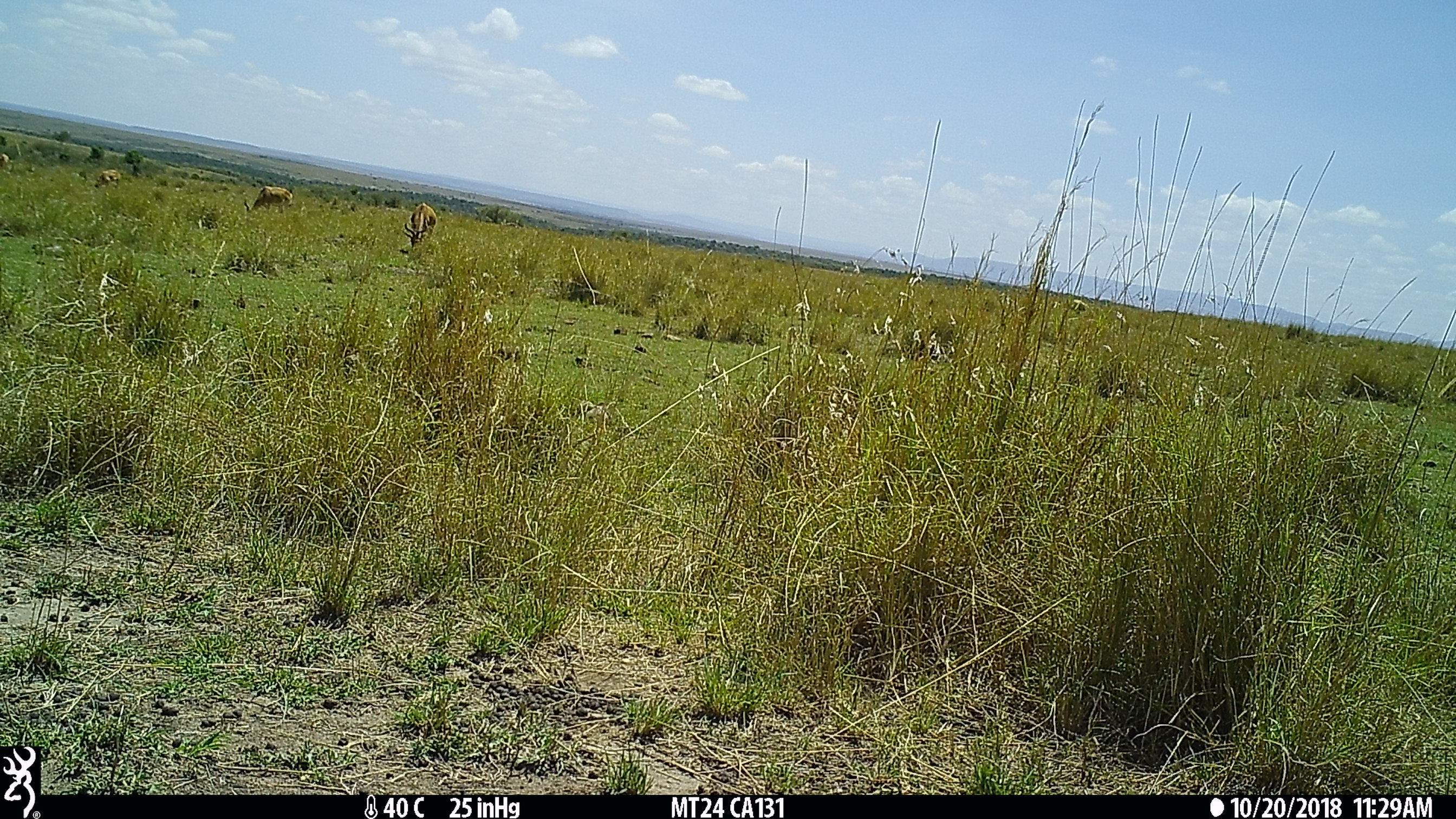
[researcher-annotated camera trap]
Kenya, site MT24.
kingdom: Animalia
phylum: Chordata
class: Mammalia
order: Artiodactyla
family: Bovidae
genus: Alcelaphus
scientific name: Alcelaphus buselaphus cokii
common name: coke's hartebeest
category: hartebeest cokes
Hartebeest cokes (coke's hartebeest) (Alcelaphus buselaphus cokii).